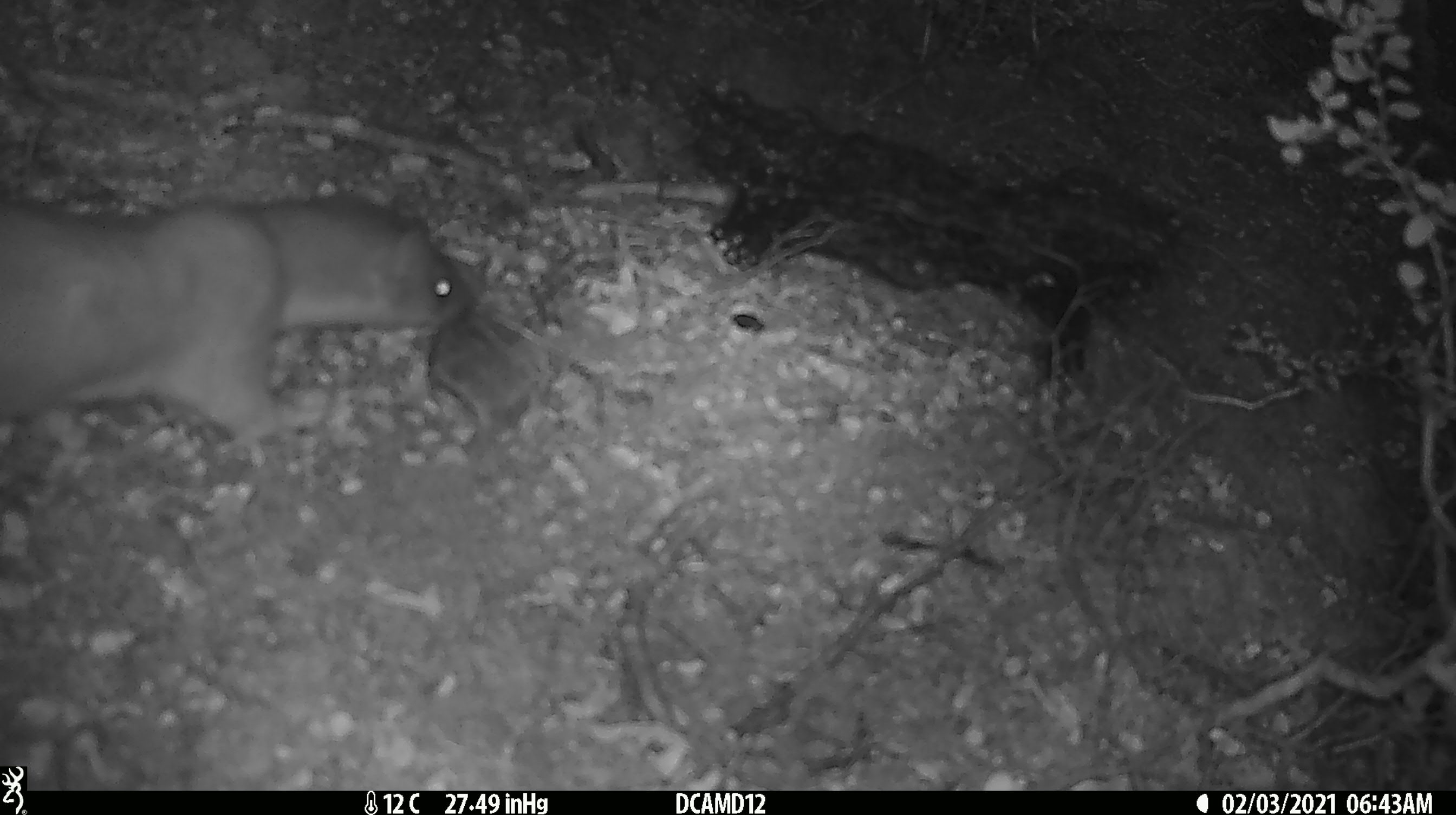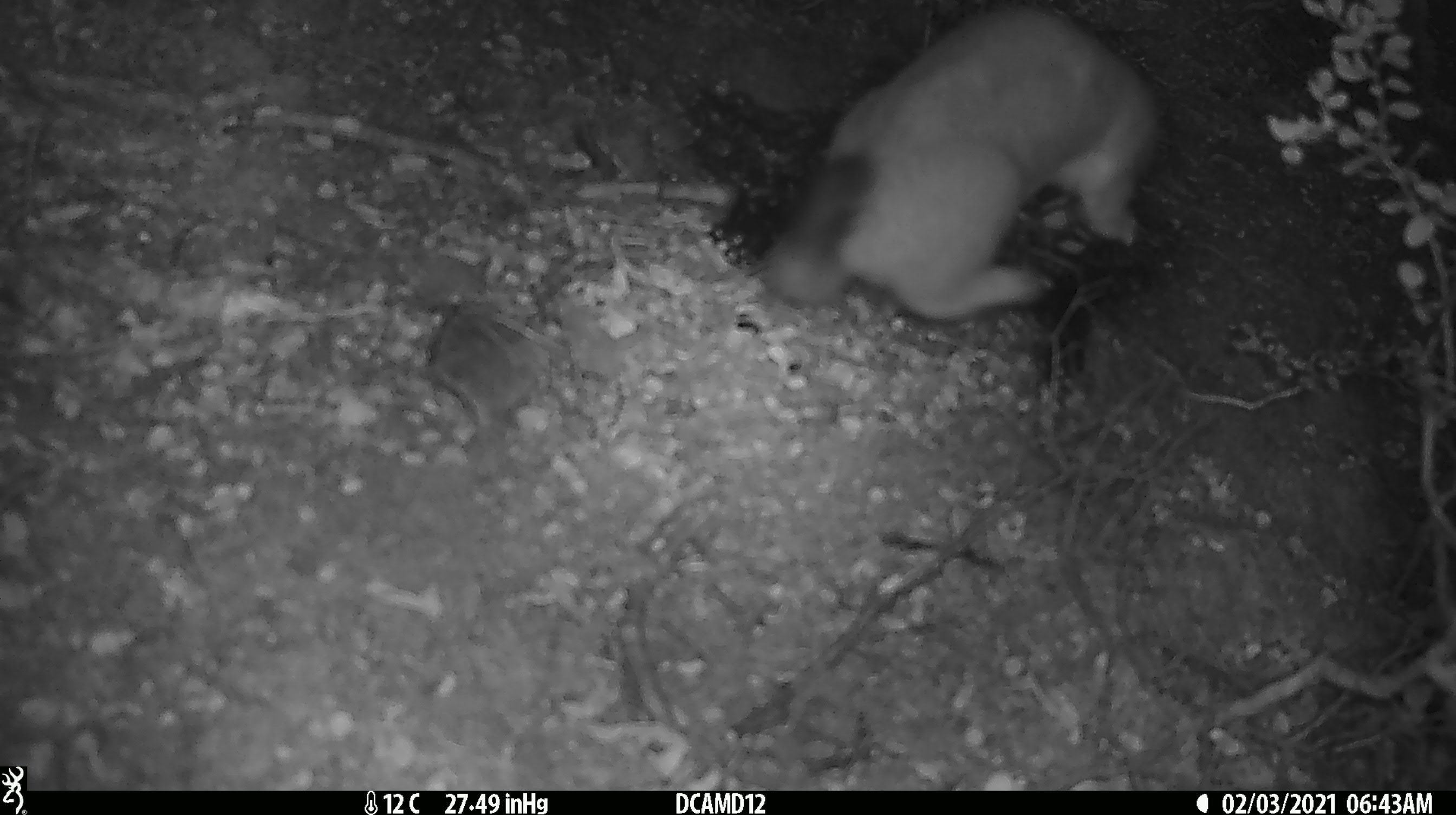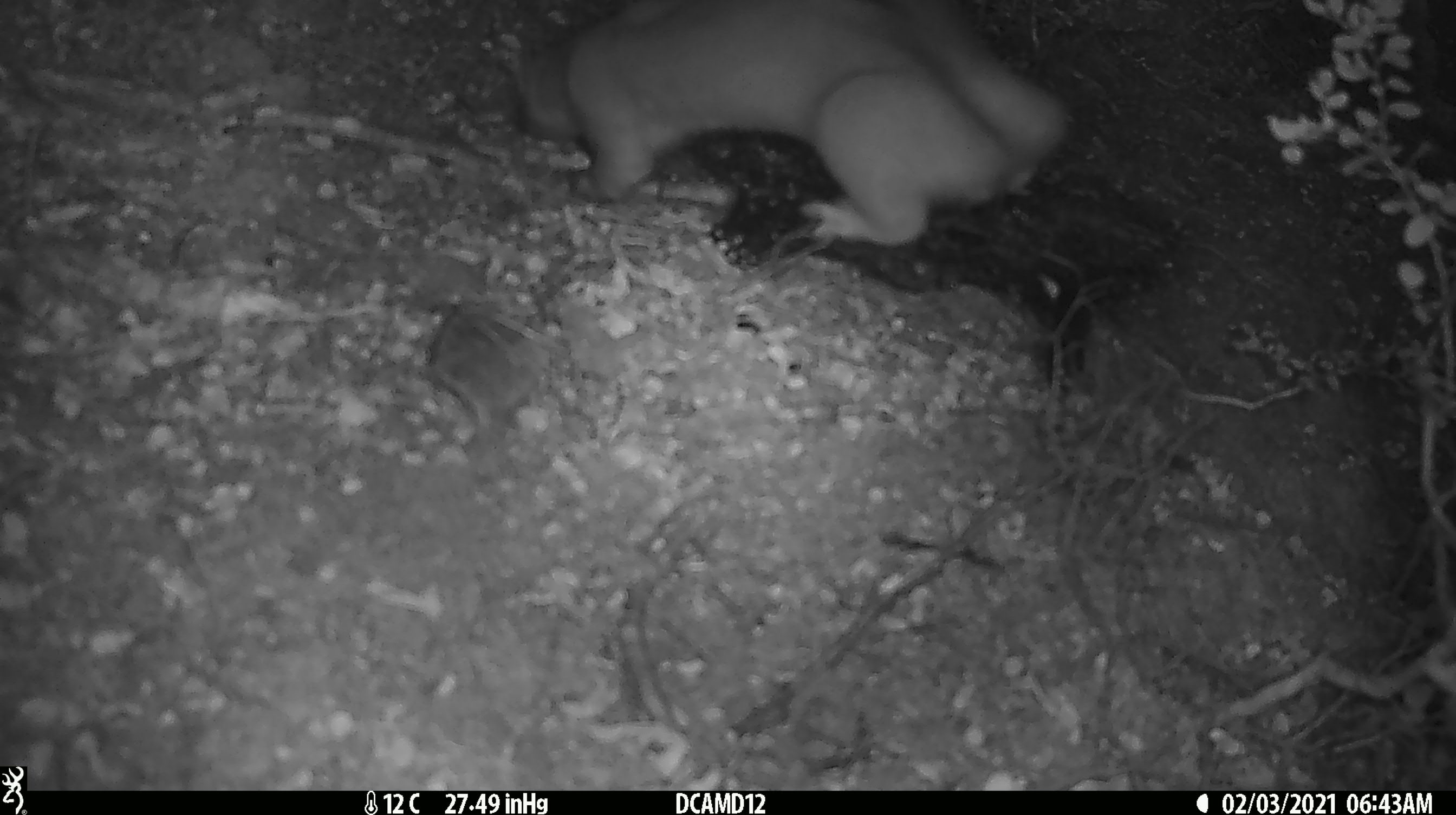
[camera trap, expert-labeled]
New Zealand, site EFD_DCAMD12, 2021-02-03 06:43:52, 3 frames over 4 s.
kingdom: Animalia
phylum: Chordata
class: Mammalia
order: Carnivora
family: Mustelidae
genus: Mustela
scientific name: Mustela erminea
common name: stoat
Stoat (Mustela erminea).